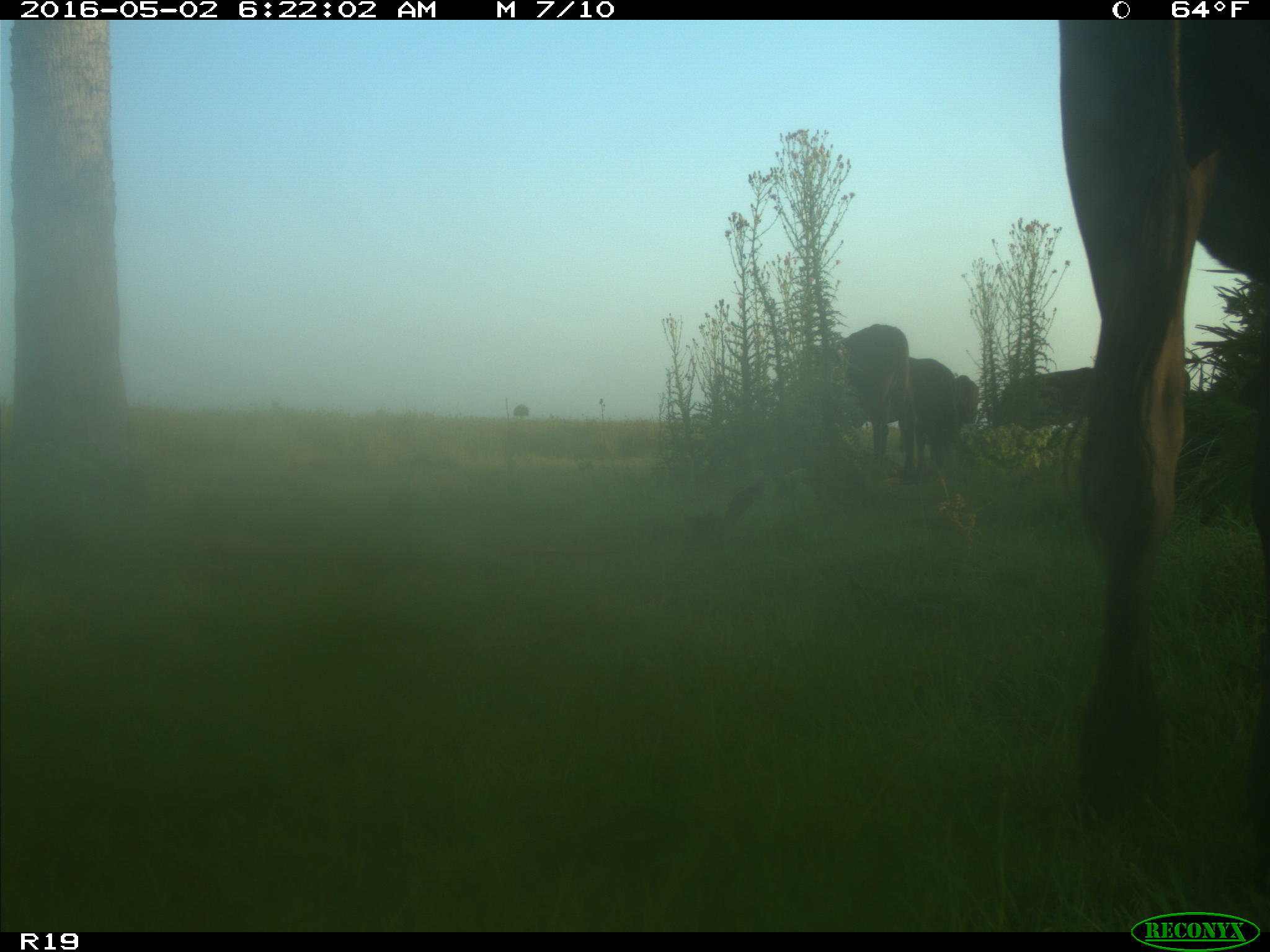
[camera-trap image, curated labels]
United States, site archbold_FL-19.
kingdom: Animalia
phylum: Chordata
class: Mammalia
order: Artiodactyla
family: Bovidae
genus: Bos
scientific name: Bos taurus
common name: domestic cow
Bos taurus (domestic cow).